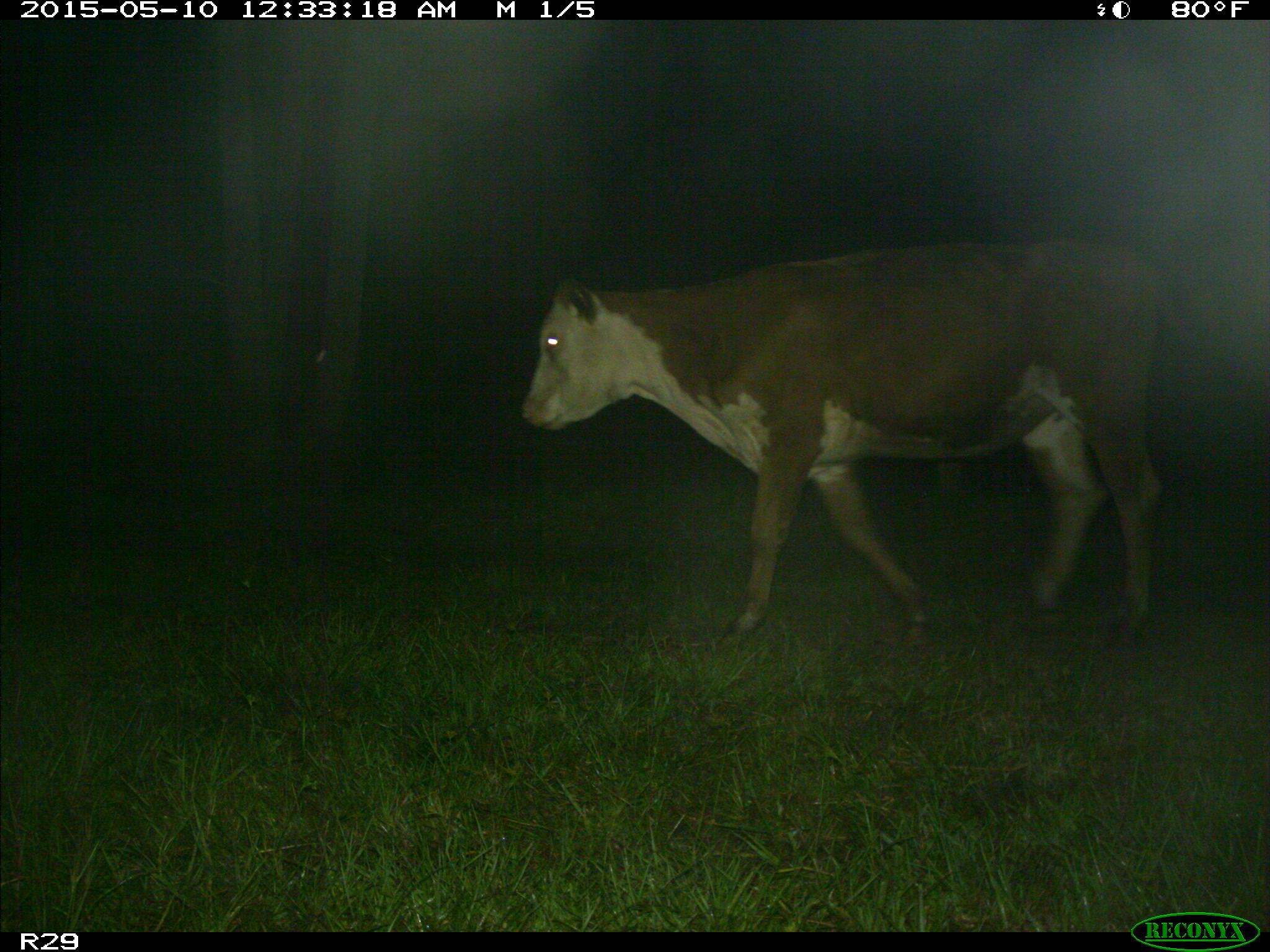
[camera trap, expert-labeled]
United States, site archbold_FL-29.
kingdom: Animalia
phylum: Chordata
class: Mammalia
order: Artiodactyla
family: Bovidae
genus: Bos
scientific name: Bos taurus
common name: domestic cow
Bos taurus (domestic cow).